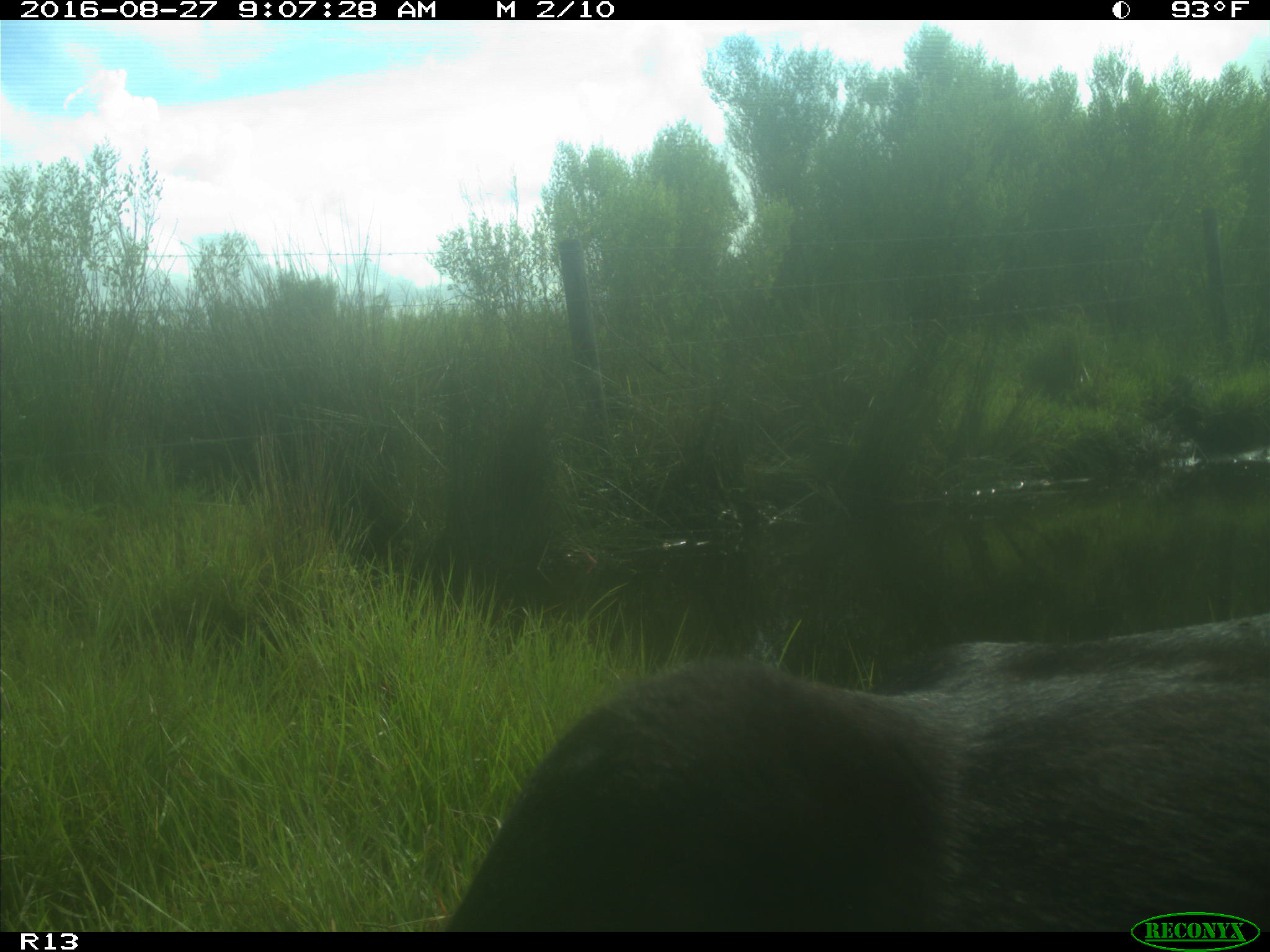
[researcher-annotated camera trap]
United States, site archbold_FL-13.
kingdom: Animalia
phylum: Chordata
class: Mammalia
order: Artiodactyla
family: Bovidae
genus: Bos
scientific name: Bos taurus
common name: domestic cow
Bos taurus (domestic cow).